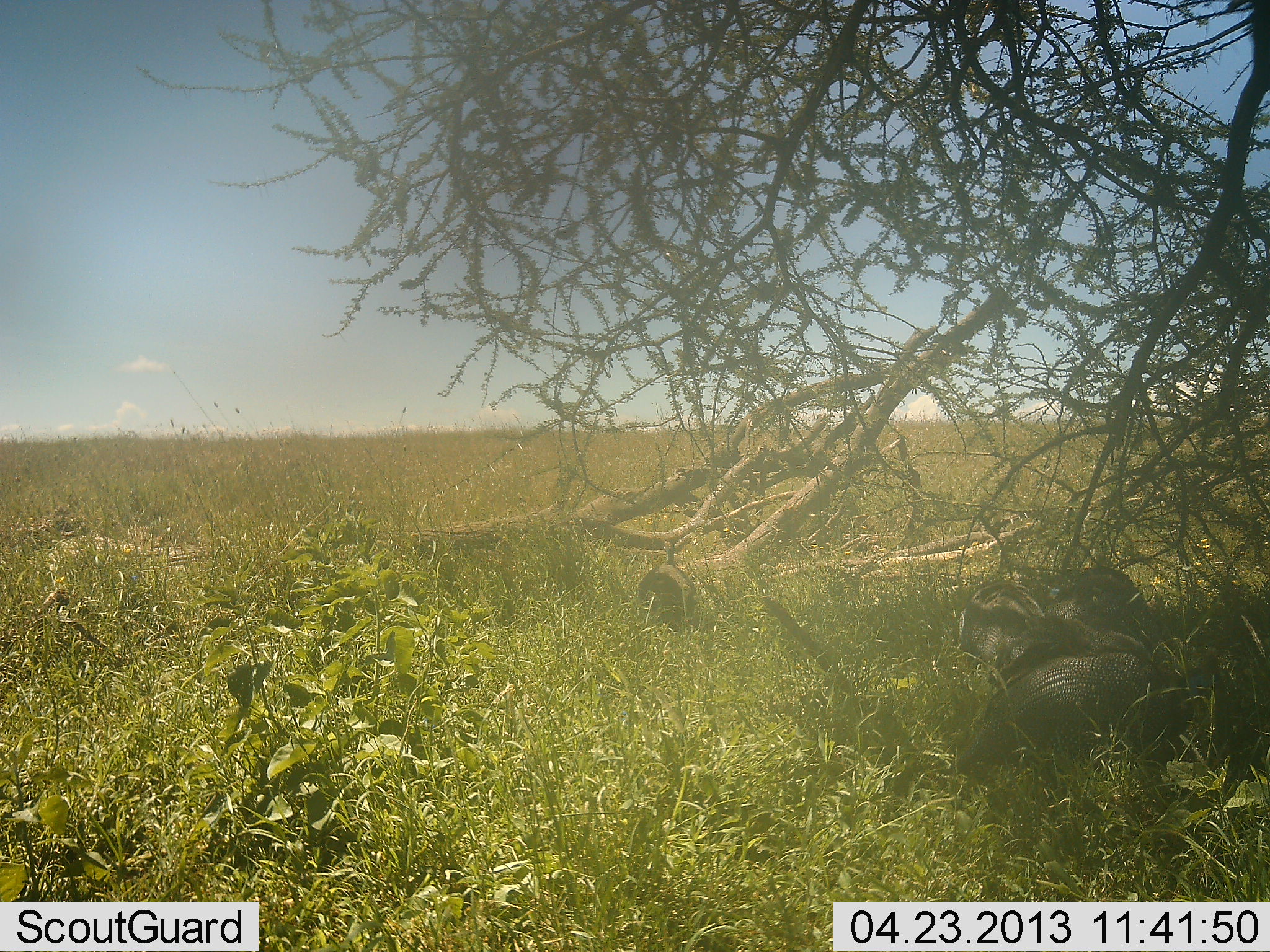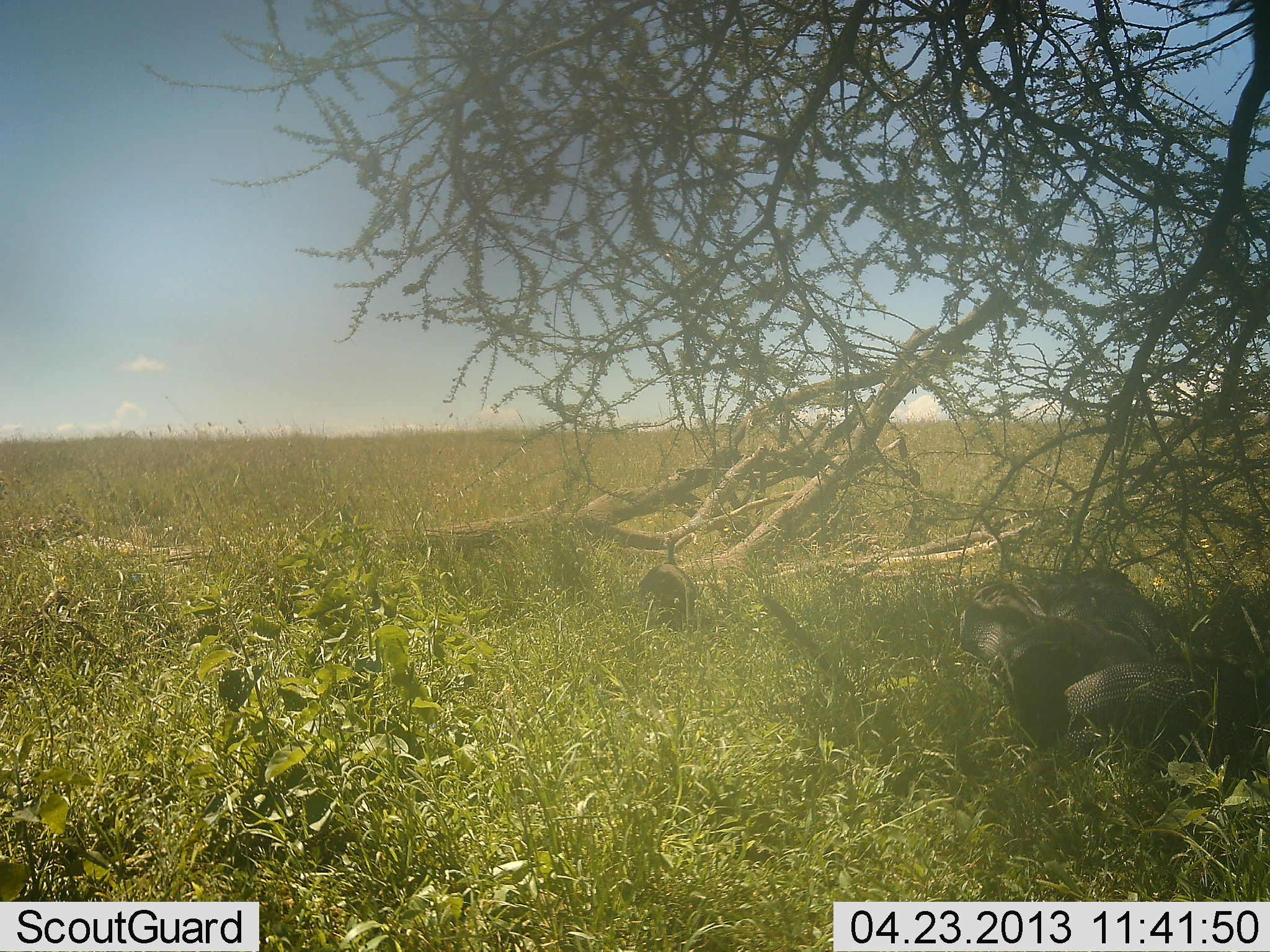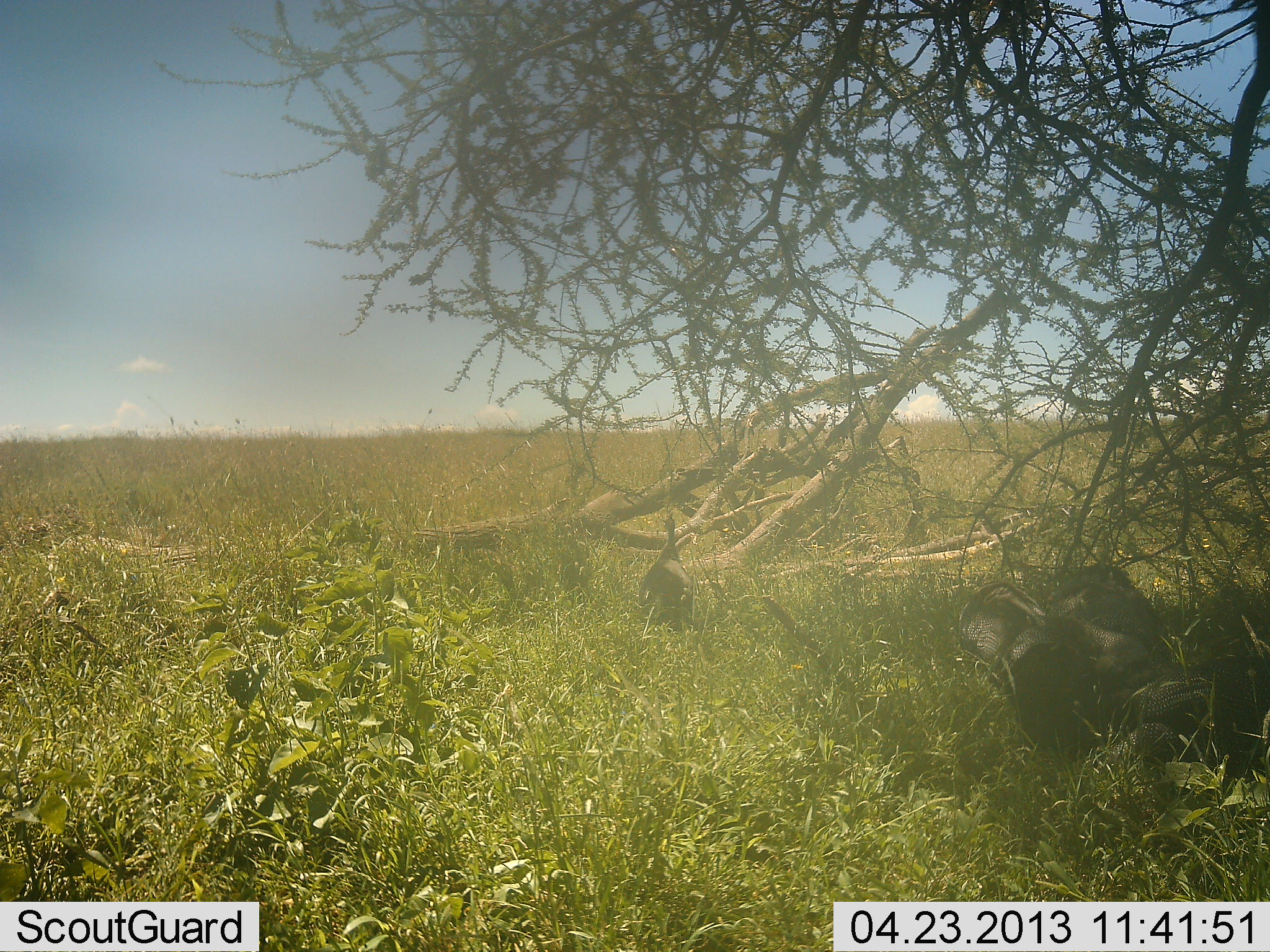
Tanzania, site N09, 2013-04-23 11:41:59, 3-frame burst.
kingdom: Animalia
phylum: Chordata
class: Aves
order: Galliformes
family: Numididae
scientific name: Numididae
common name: guinea fowl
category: guineafowl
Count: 3.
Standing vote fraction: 21%.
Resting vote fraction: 21%.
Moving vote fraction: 58%.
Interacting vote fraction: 0%.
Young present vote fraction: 0%.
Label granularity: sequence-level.